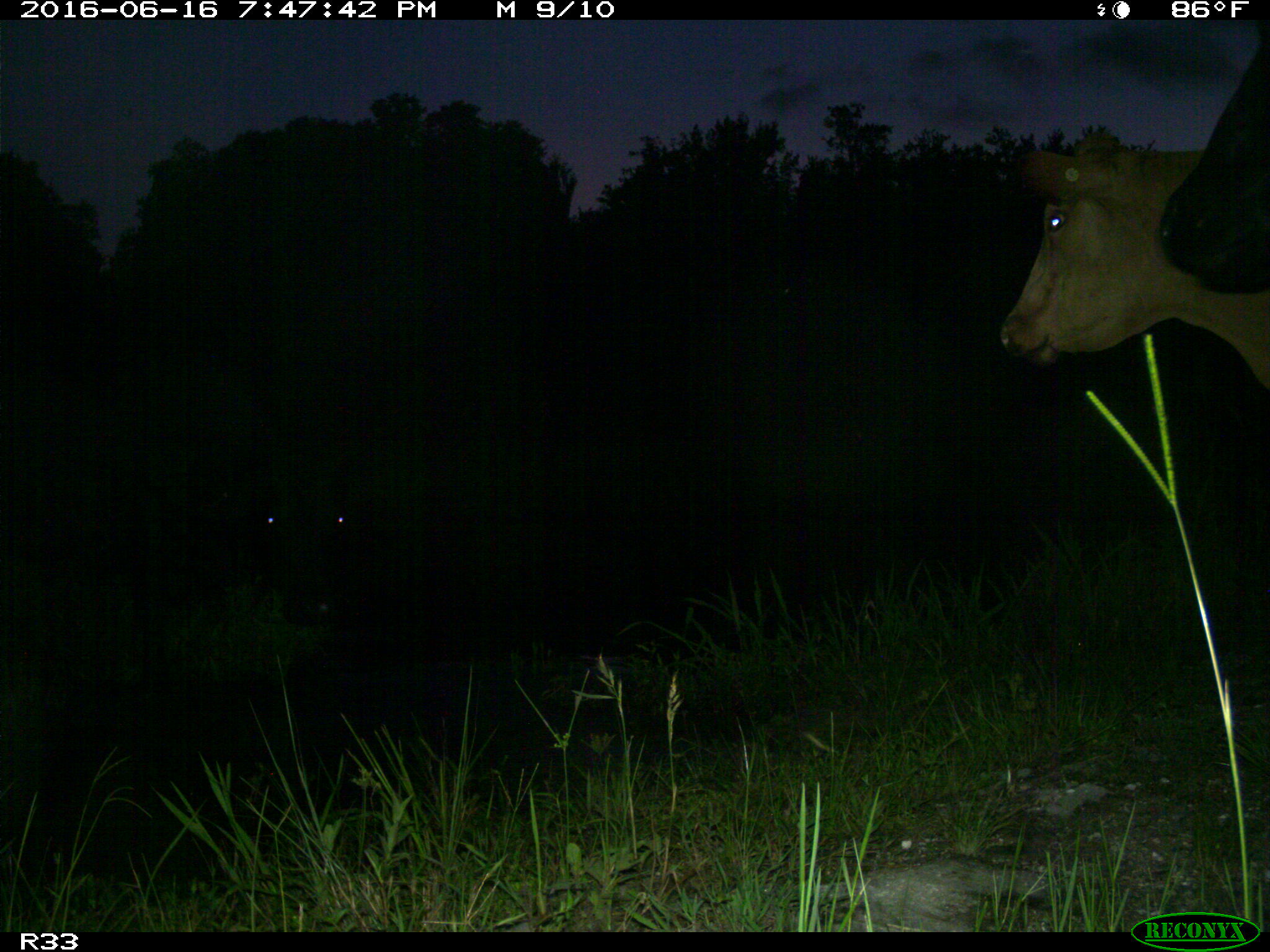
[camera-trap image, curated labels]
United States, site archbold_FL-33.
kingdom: Animalia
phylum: Chordata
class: Mammalia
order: Artiodactyla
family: Bovidae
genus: Bos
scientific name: Bos taurus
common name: domestic cow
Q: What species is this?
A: Bos taurus (domestic cow).